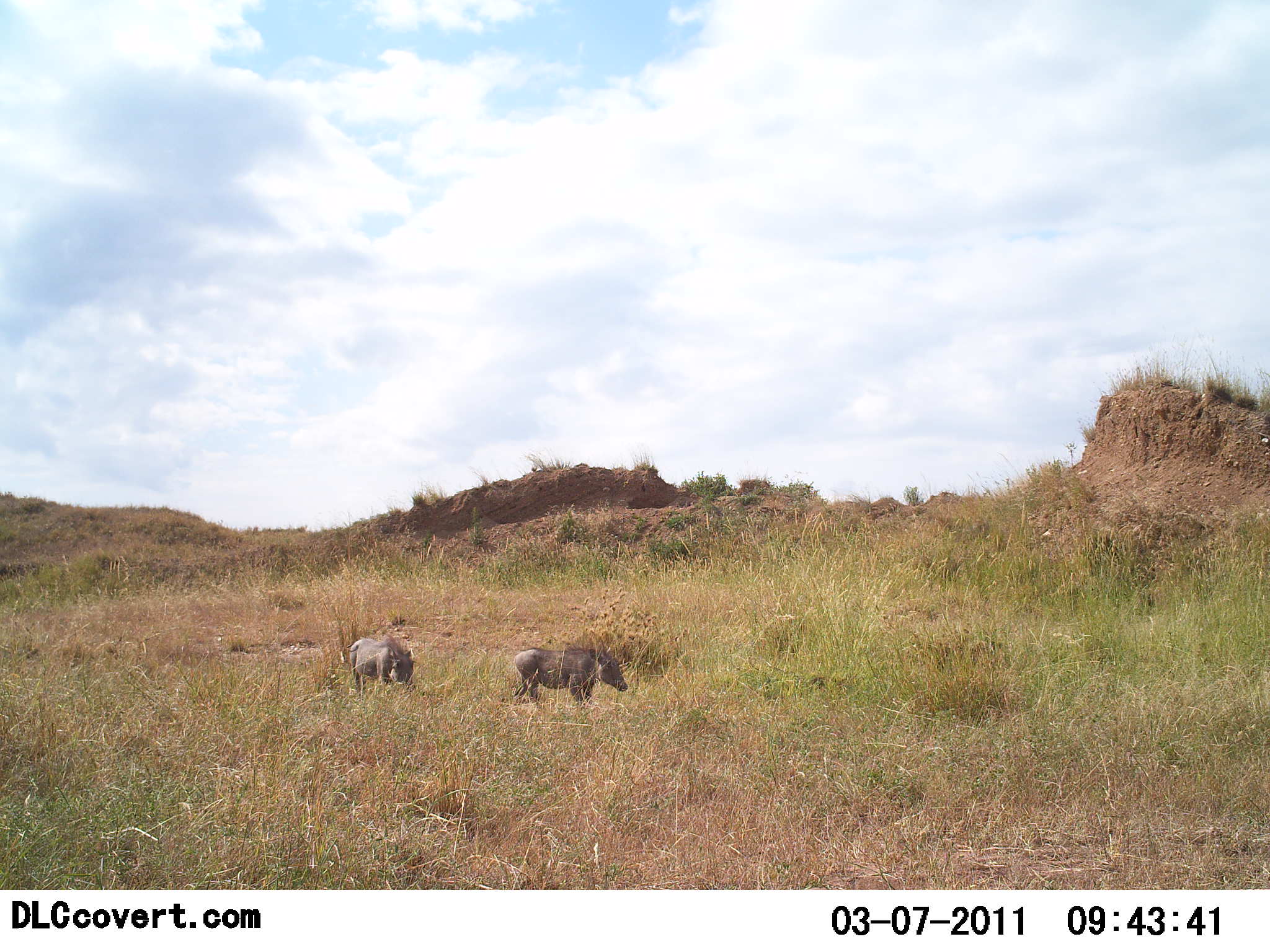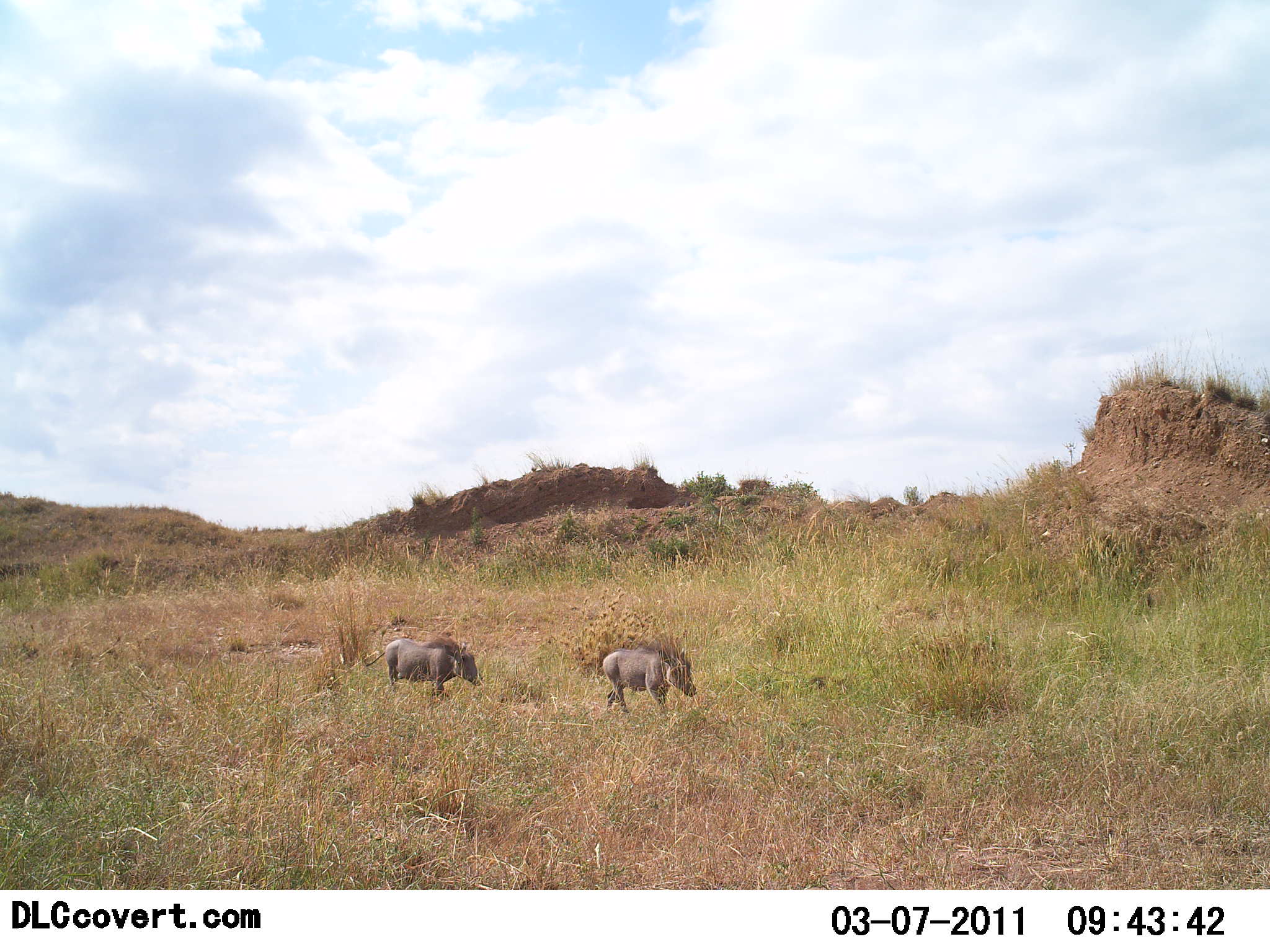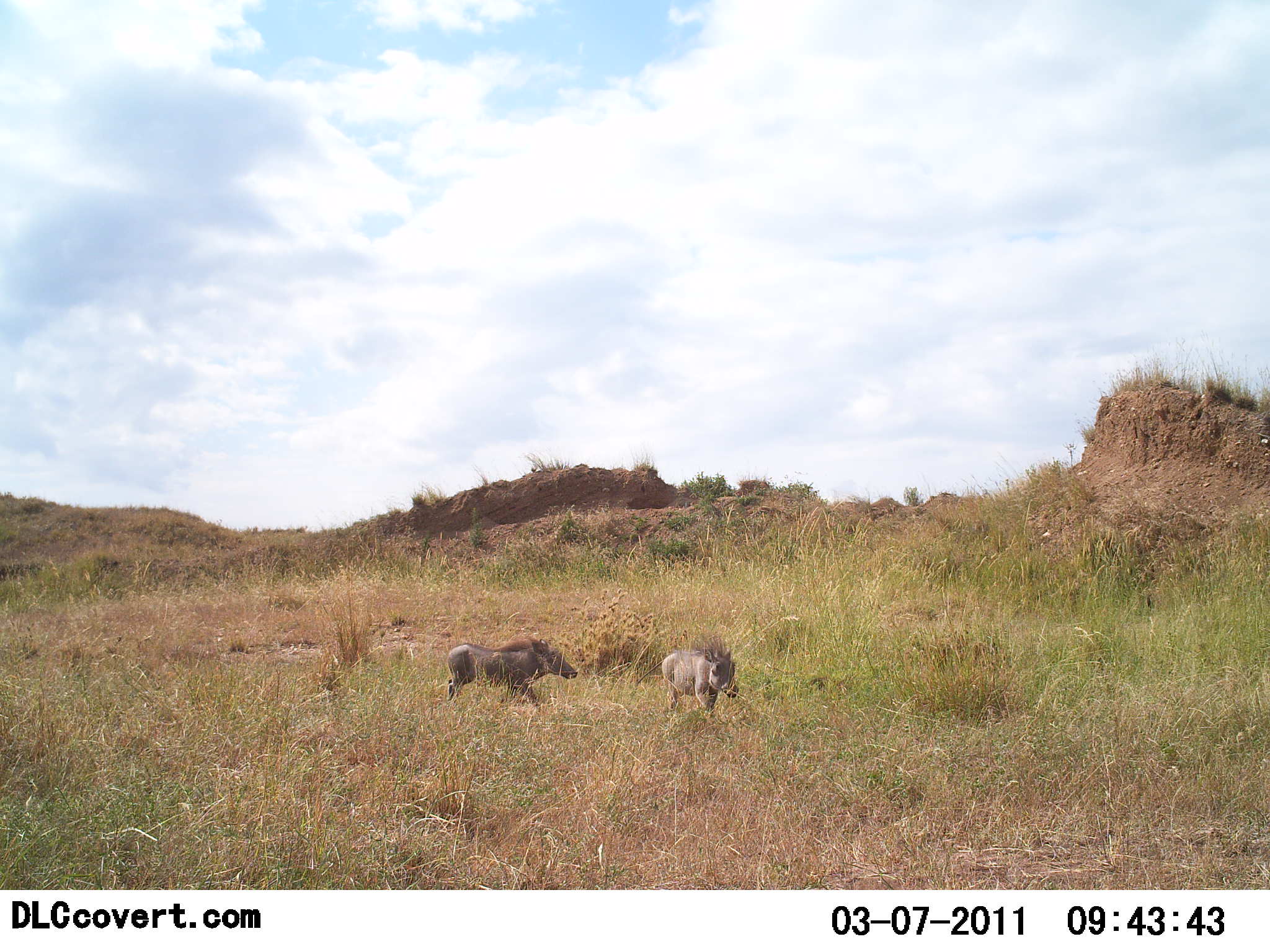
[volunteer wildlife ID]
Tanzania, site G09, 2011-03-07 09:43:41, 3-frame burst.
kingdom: Animalia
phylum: Chordata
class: Mammalia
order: Artiodactyla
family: Suidae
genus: Phacochoerus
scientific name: Phacochoerus africanus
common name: warthog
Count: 2.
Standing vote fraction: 10%.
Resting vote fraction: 0%.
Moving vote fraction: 80%.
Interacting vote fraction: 0%.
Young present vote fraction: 0%.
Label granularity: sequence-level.